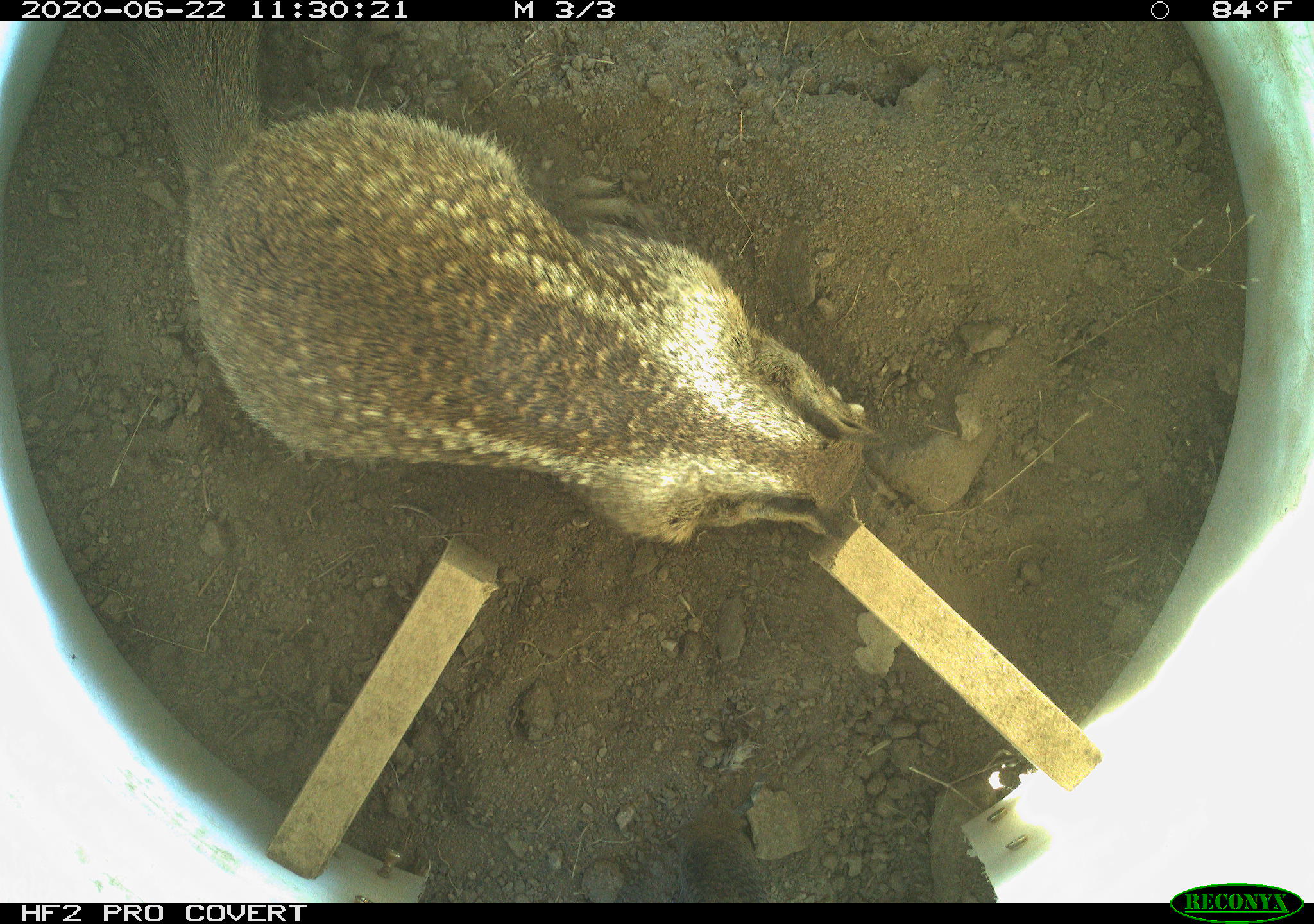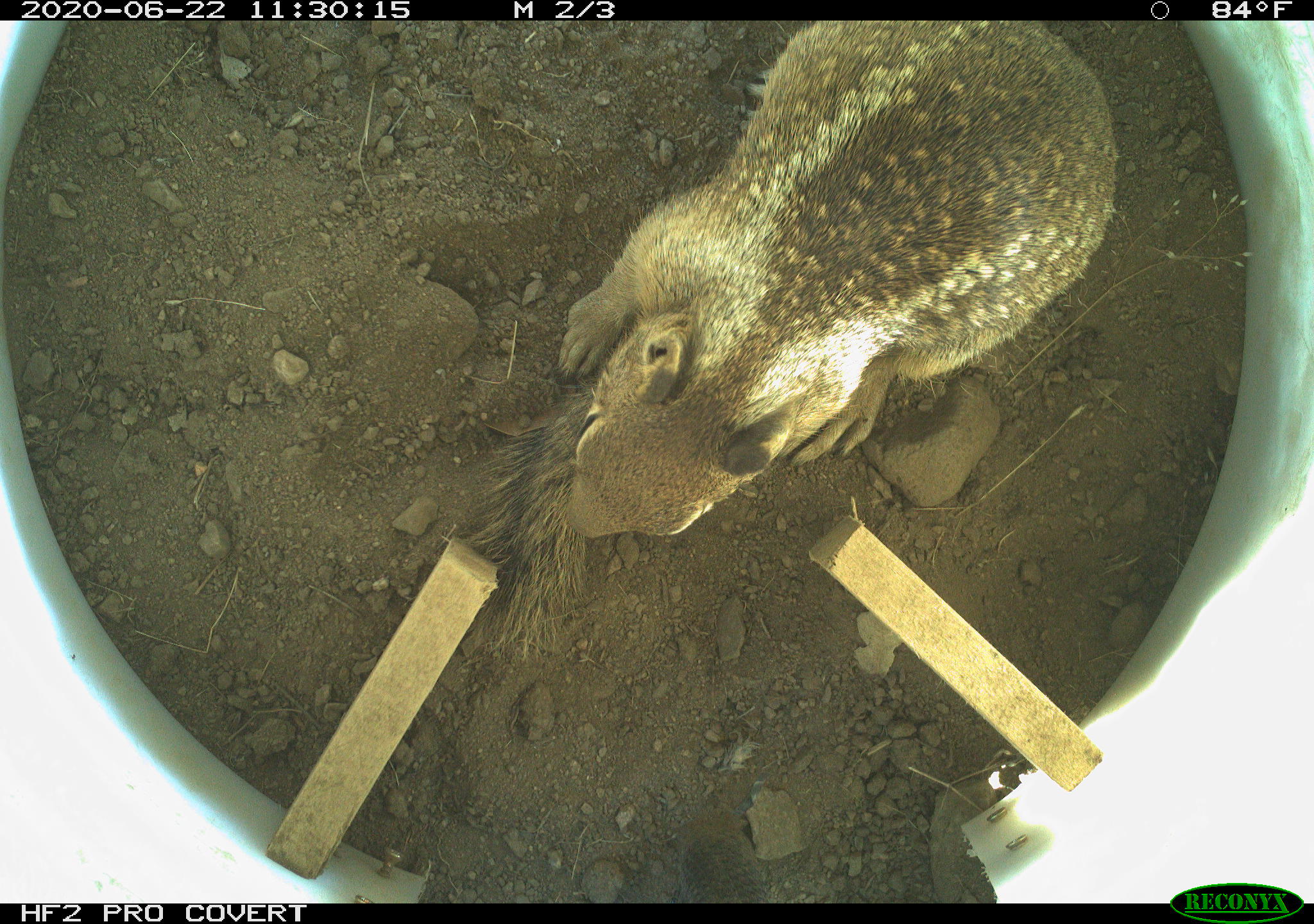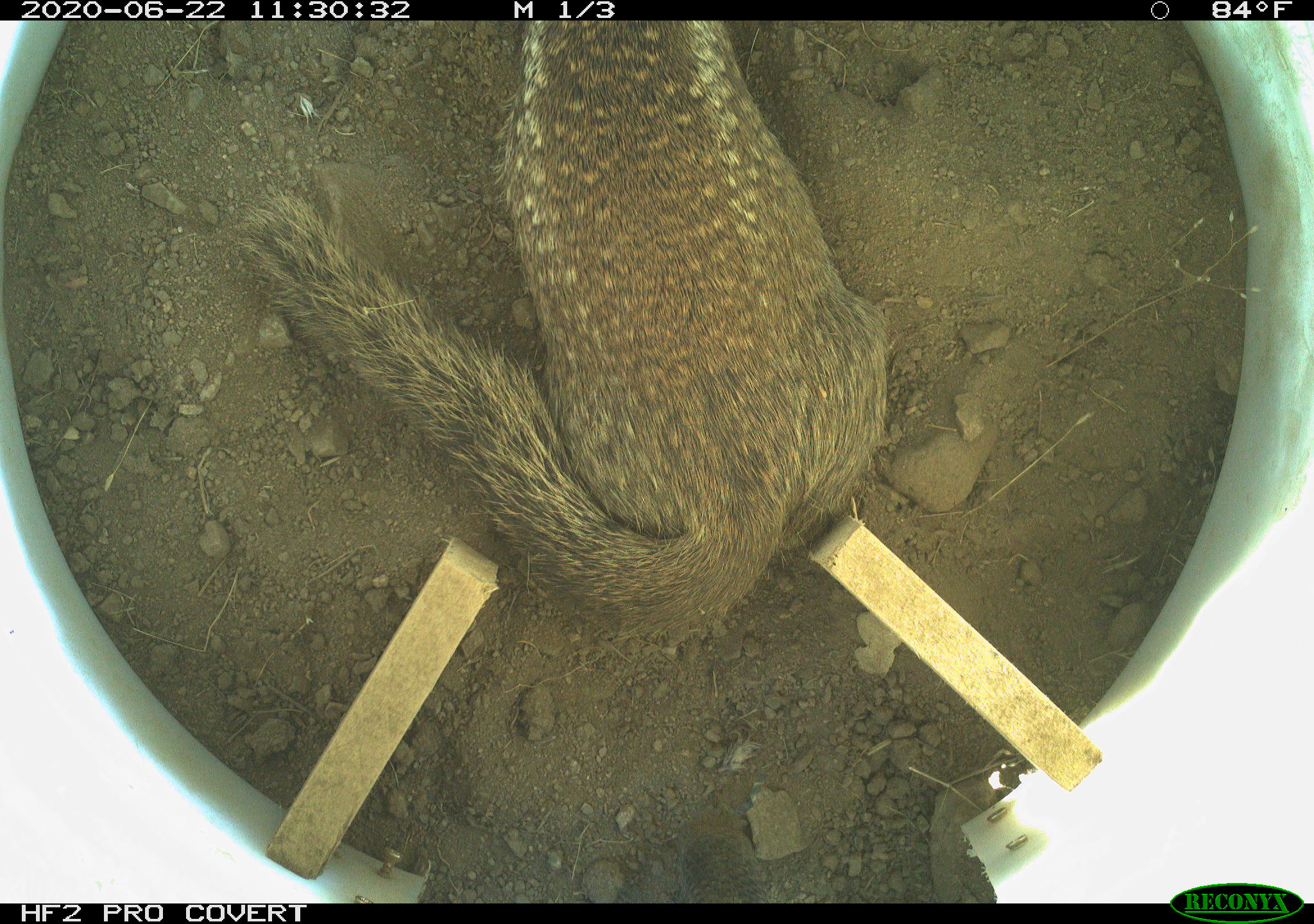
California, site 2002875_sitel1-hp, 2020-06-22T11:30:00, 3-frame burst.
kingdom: Animalia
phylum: Chordata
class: Mammalia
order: Rodentia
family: Sciuridae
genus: Otospermophilus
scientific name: Otospermophilus beecheyi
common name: california ground squirrel